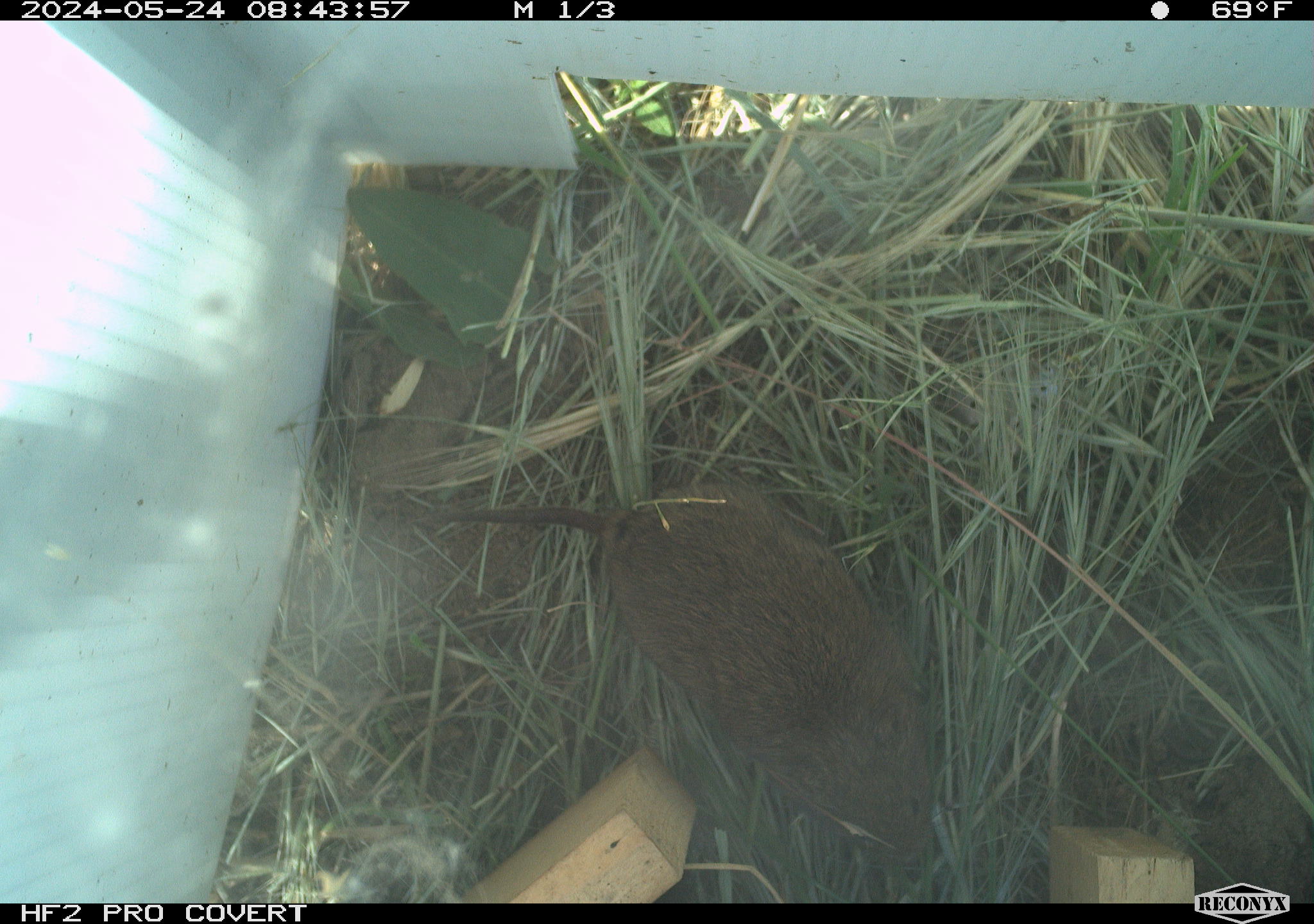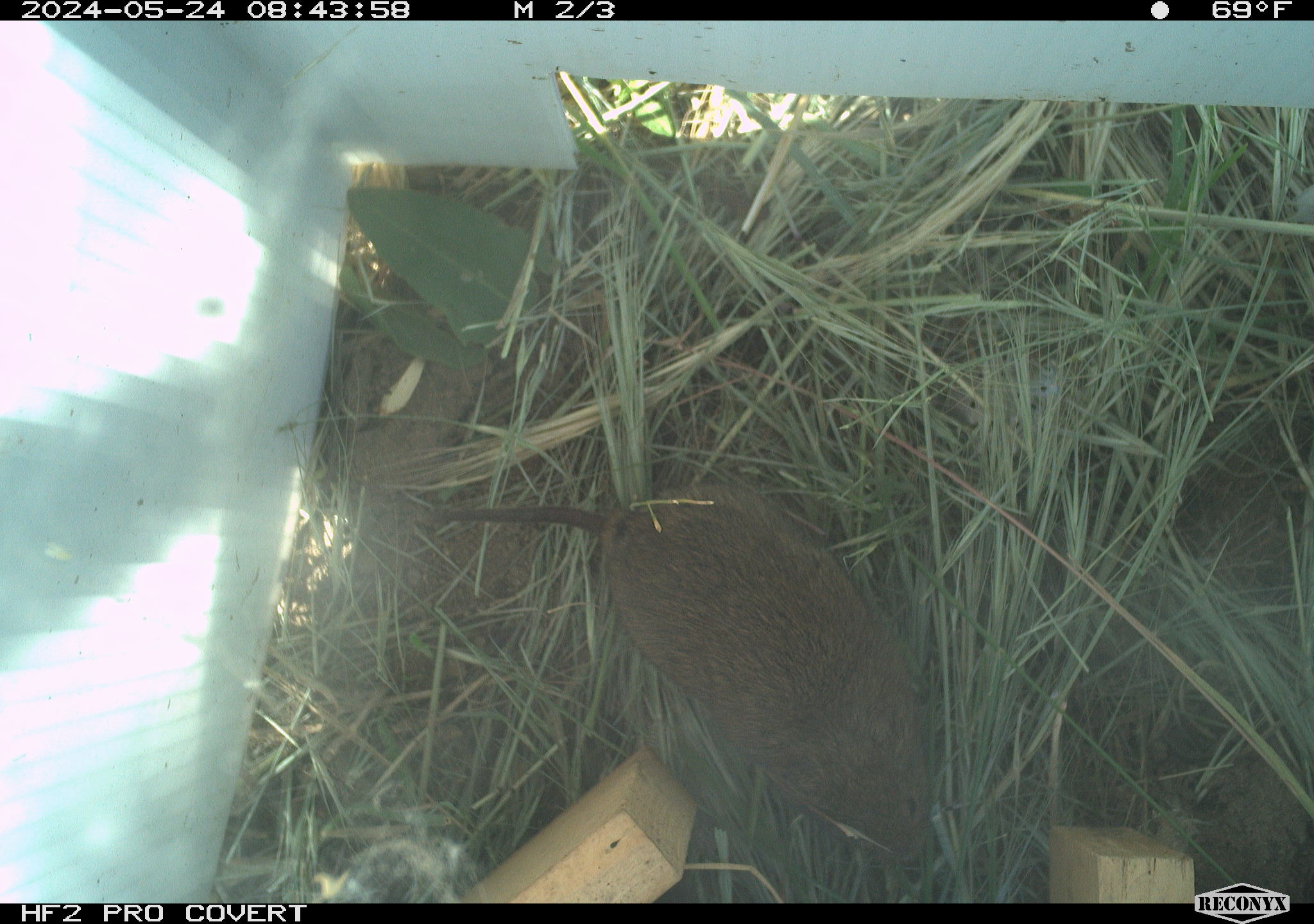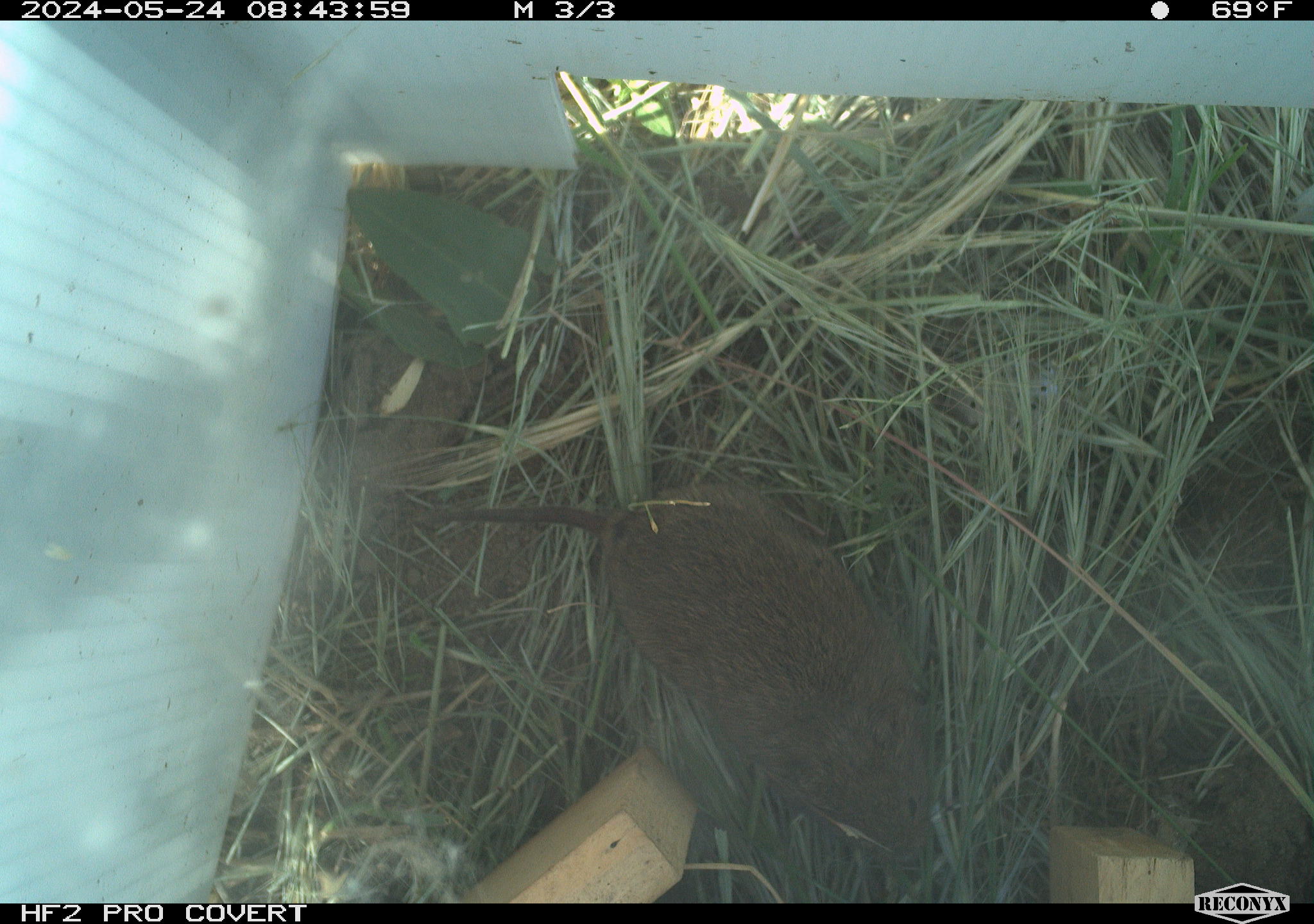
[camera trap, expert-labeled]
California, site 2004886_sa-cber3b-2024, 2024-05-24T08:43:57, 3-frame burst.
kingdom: Animalia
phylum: Chordata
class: Mammalia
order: Rodentia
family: Cricetidae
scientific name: Arvicolinae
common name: voles, lemmings, and muskrats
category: arvicolinae subfamily